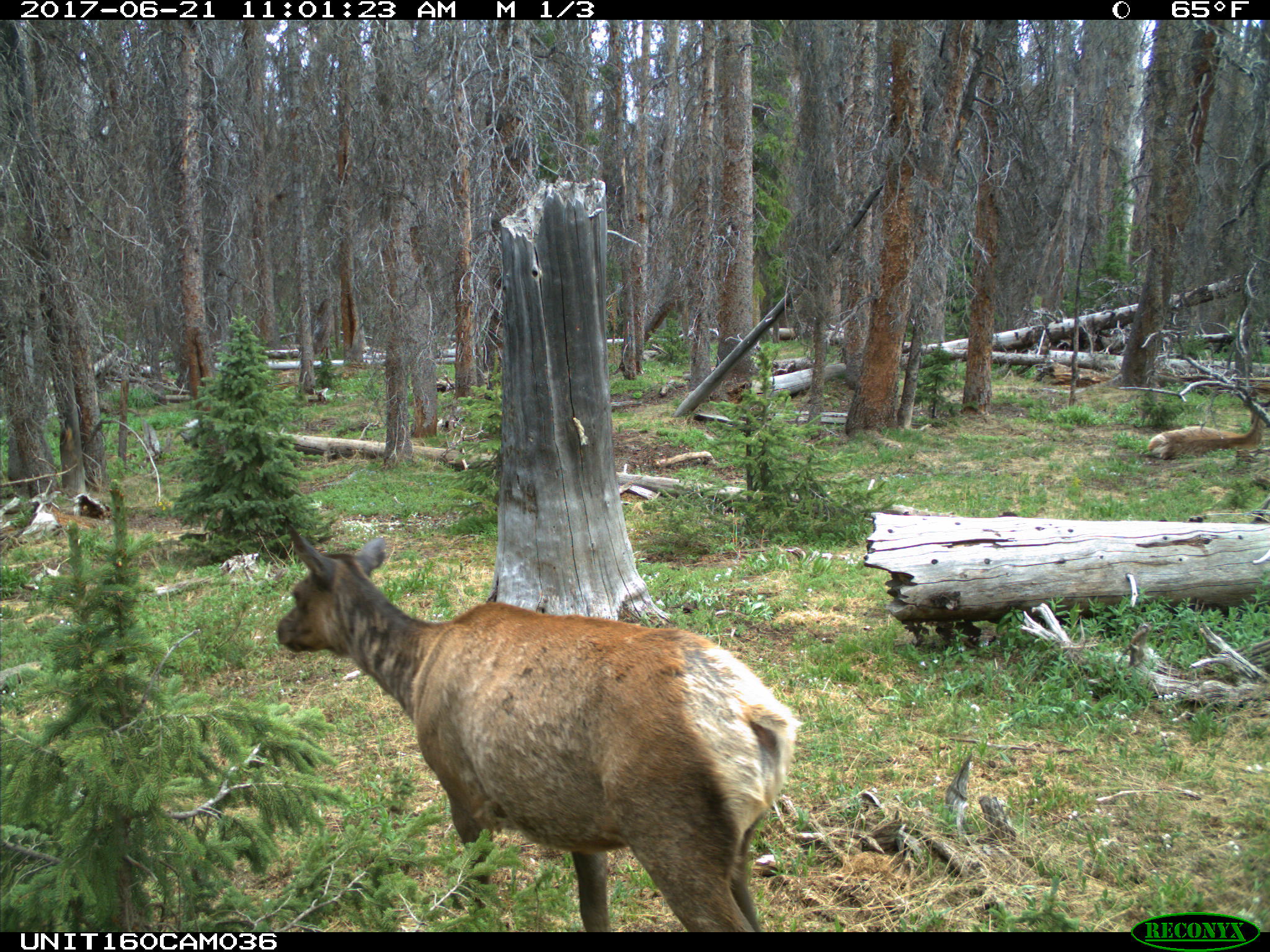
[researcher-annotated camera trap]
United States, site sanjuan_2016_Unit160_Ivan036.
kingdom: Animalia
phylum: Chordata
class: Mammalia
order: Artiodactyla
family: Cervidae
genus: Cervus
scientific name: Cervus elaphus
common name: red deer